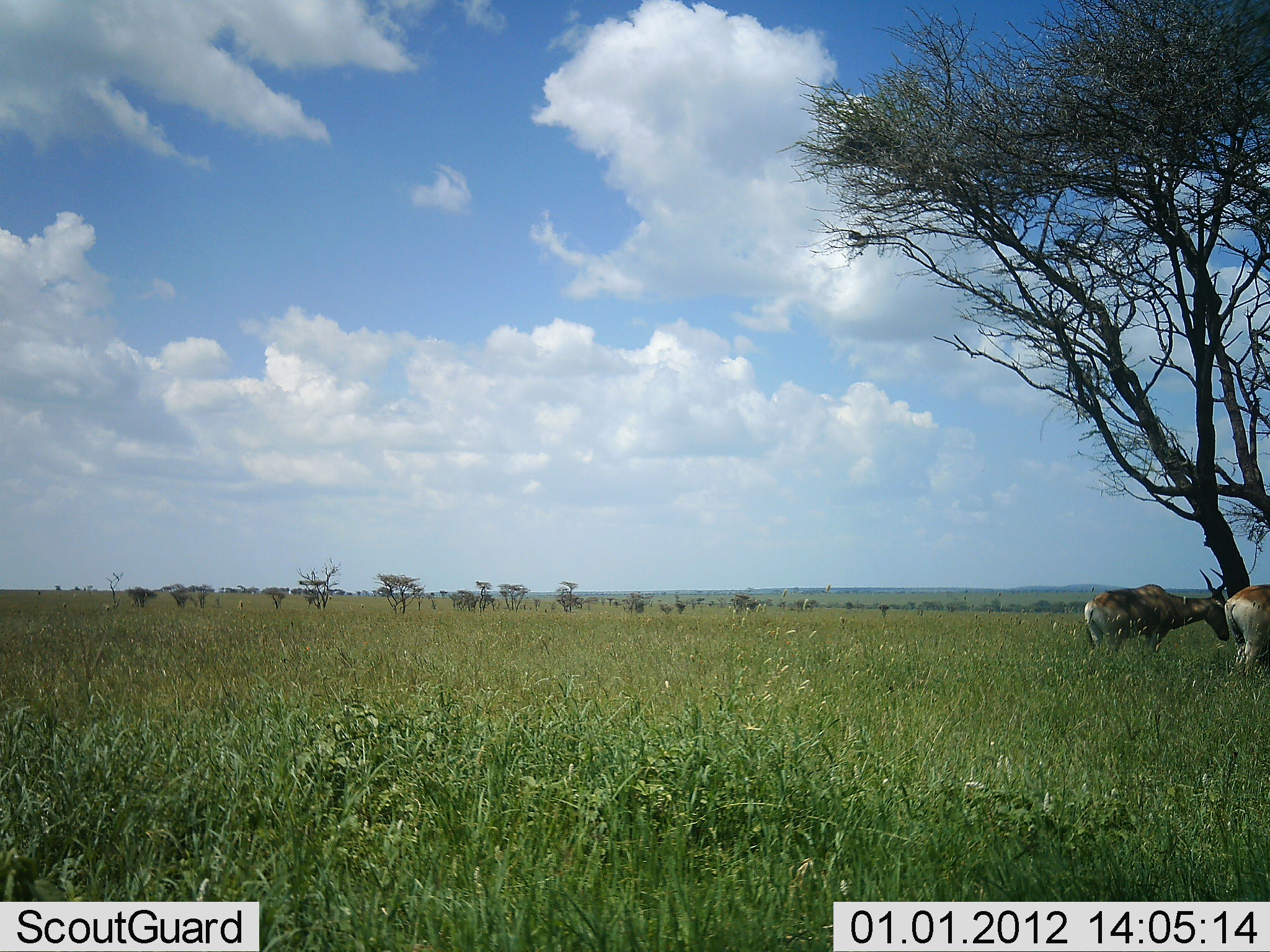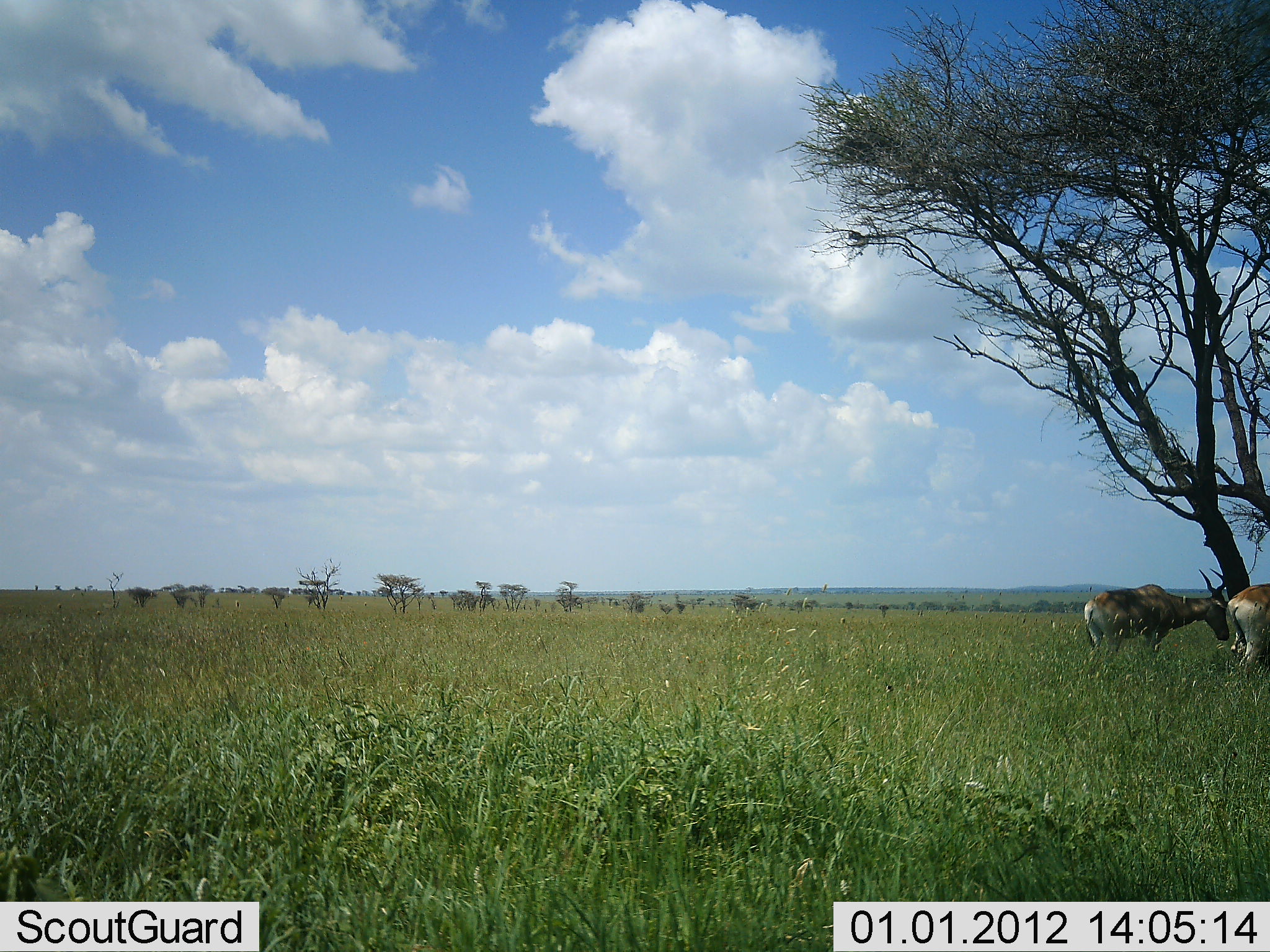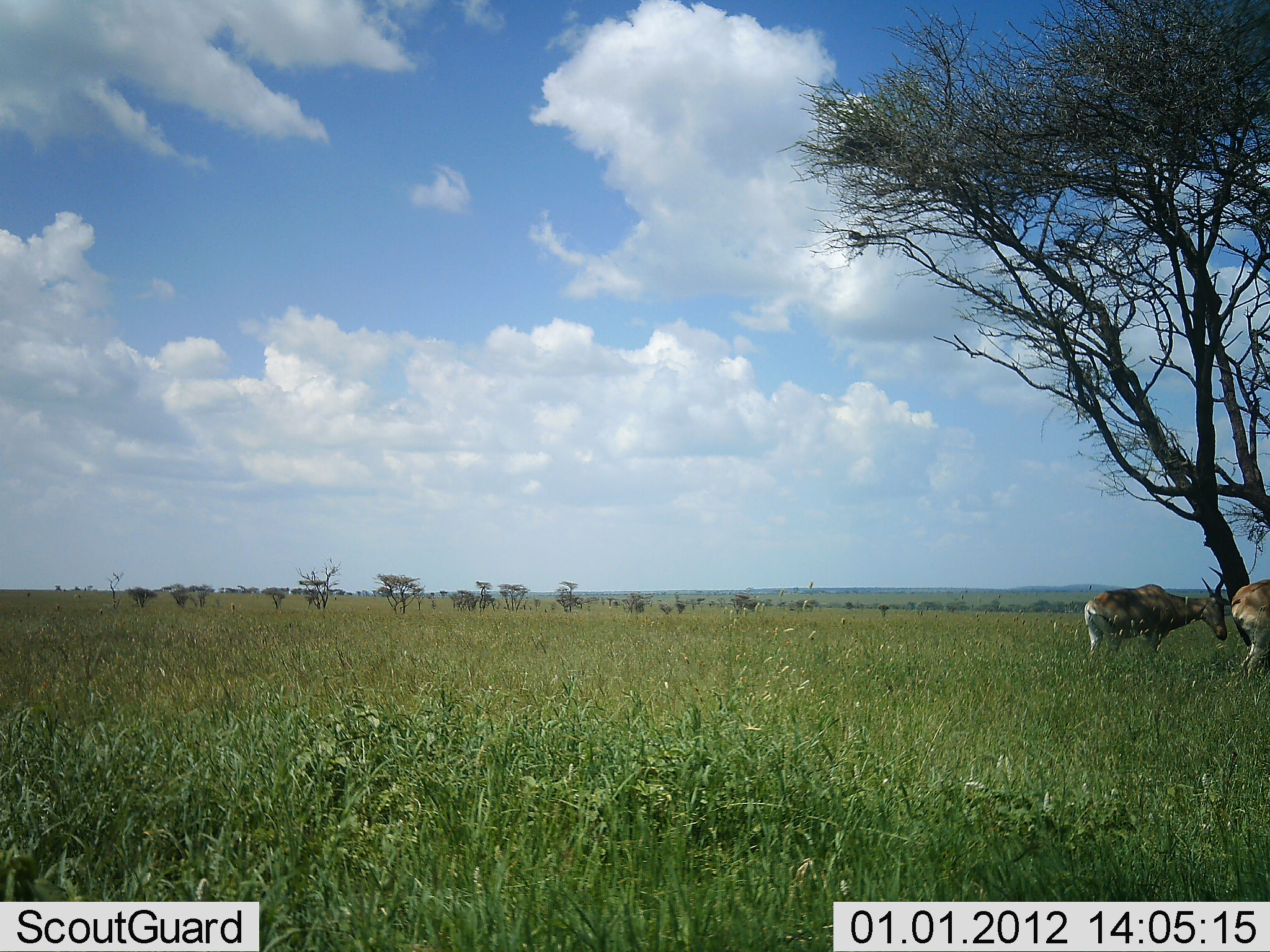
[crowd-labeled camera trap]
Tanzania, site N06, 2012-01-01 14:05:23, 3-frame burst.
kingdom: Animalia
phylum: Chordata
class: Mammalia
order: Artiodactyla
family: Bovidae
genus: Alcelaphus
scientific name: Alcelaphus buselaphus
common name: hartebeest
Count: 2.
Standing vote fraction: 80%.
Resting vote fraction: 0%.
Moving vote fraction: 10%.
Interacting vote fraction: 10%.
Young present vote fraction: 0%.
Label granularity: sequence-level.